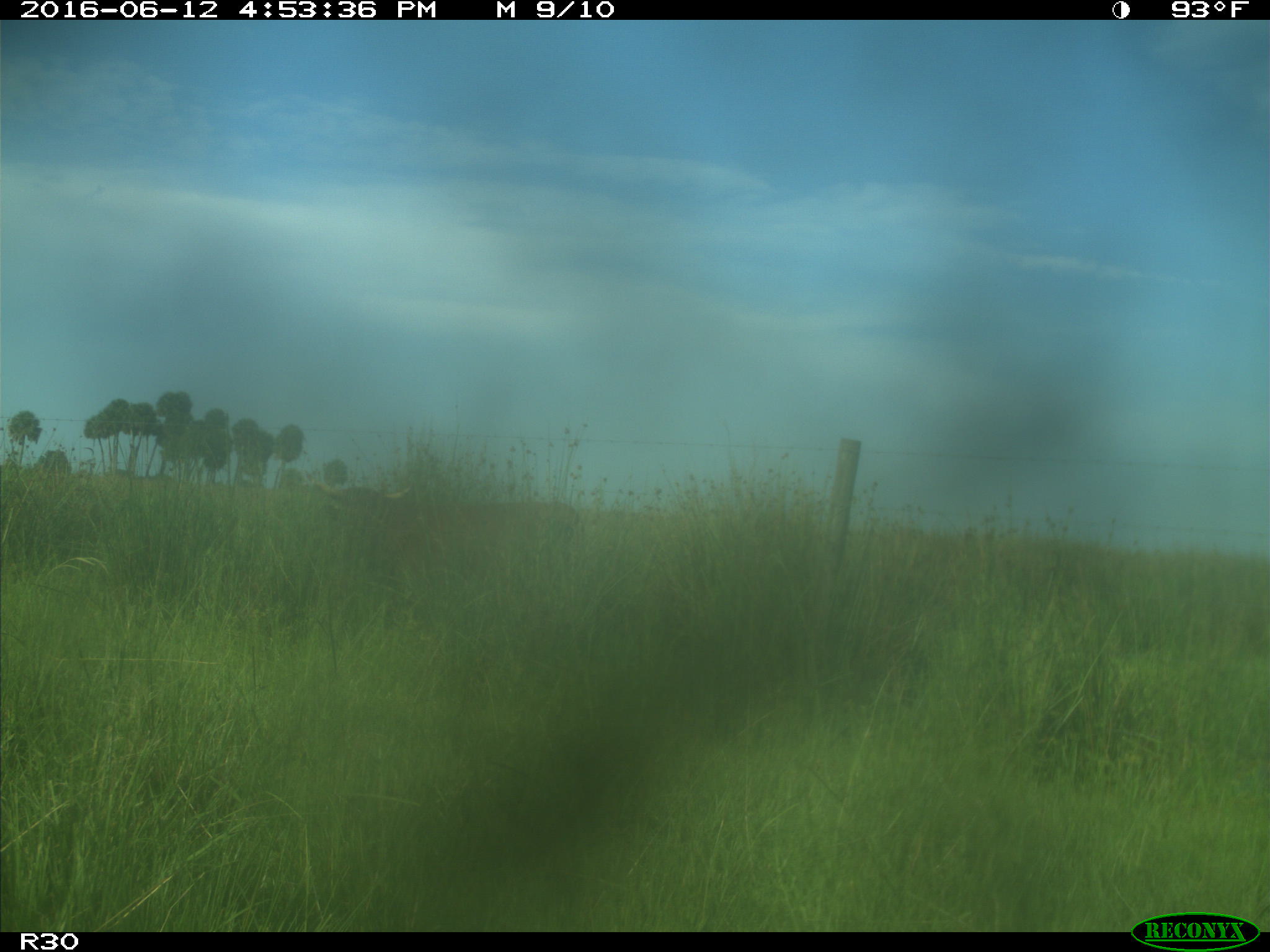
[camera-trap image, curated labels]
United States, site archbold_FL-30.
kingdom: Animalia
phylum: Chordata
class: Mammalia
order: Artiodactyla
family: Bovidae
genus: Bos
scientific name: Bos taurus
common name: domestic cow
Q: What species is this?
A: Bos taurus (domestic cow).